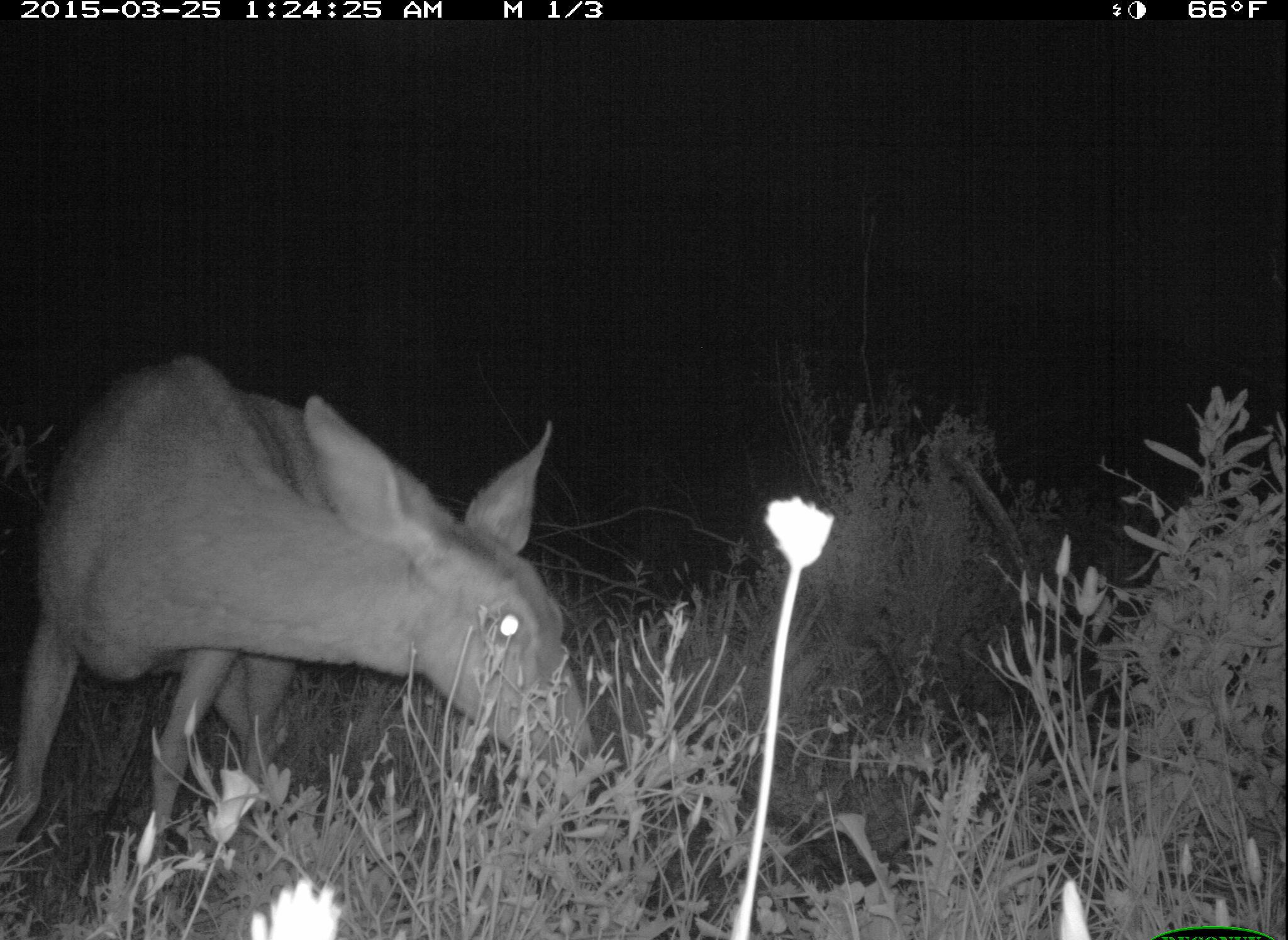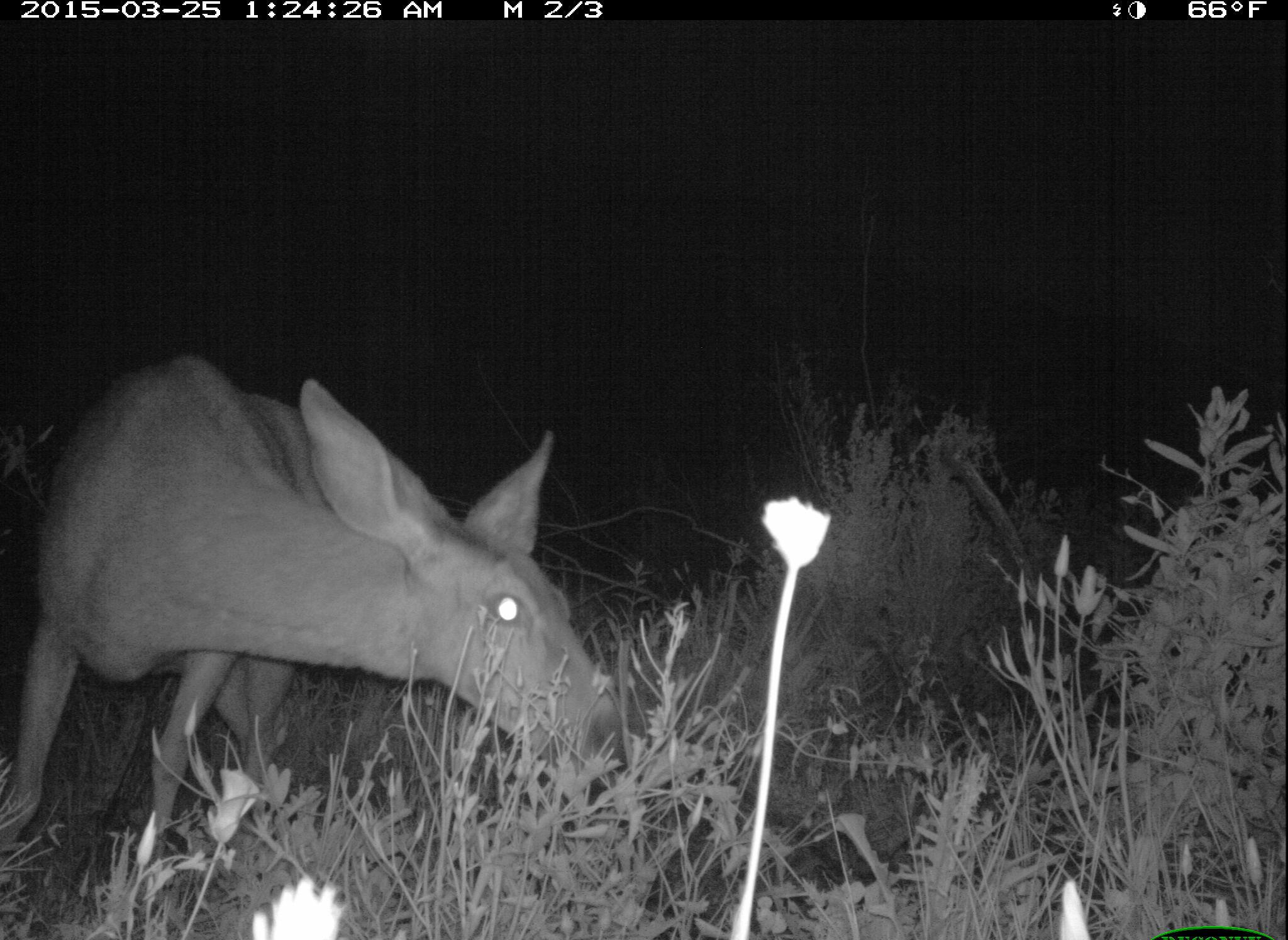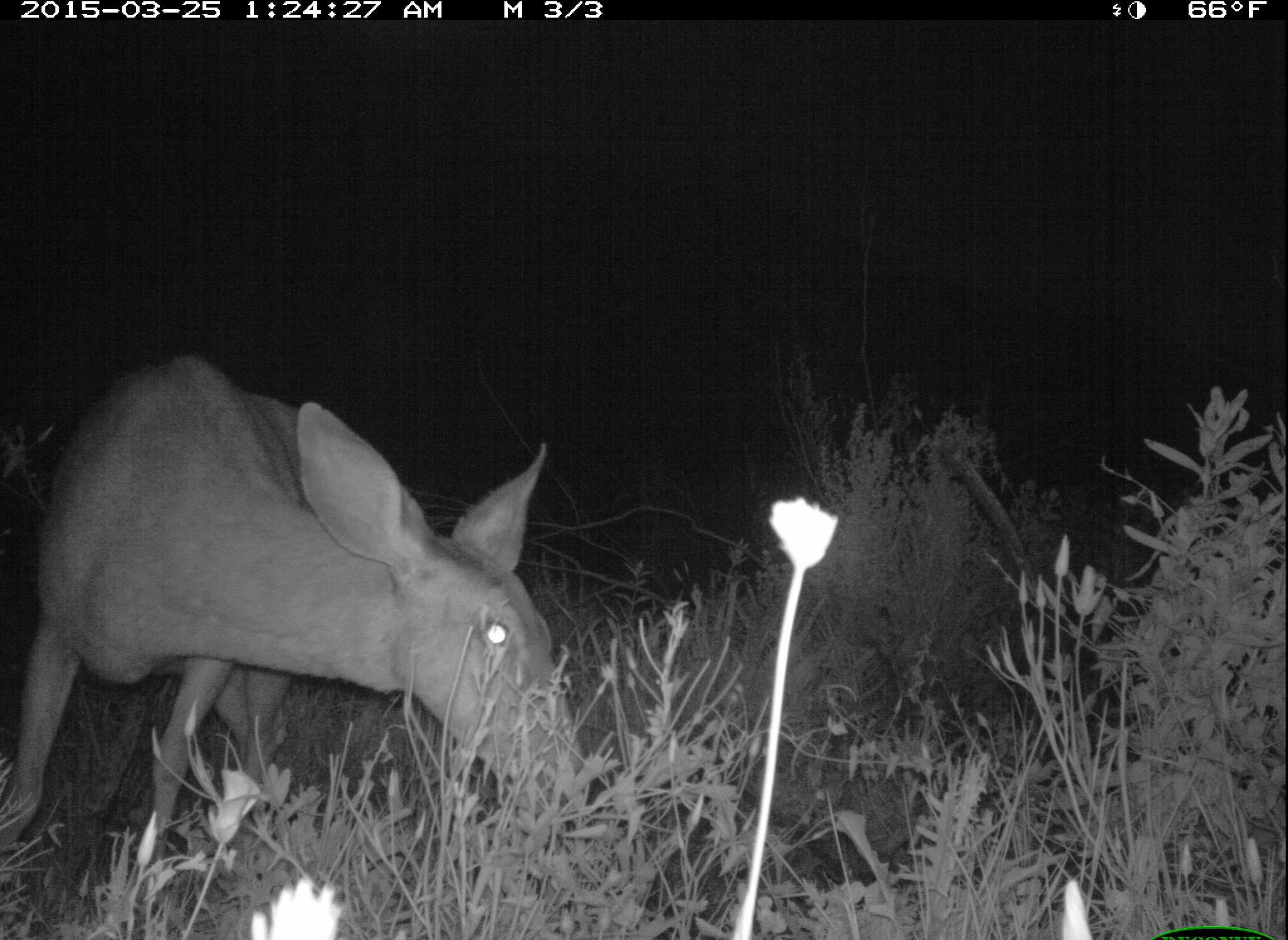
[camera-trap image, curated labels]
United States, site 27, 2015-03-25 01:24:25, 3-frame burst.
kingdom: Animalia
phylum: Chordata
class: Mammalia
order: Artiodactyla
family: Cervidae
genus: Odocoileus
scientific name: Odocoileus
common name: deer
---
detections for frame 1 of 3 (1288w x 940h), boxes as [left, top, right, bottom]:
deer: [0, 350, 596, 906]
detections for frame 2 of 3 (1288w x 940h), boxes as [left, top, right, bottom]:
deer: [2, 357, 645, 896]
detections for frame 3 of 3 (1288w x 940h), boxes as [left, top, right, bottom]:
deer: [4, 355, 590, 898]